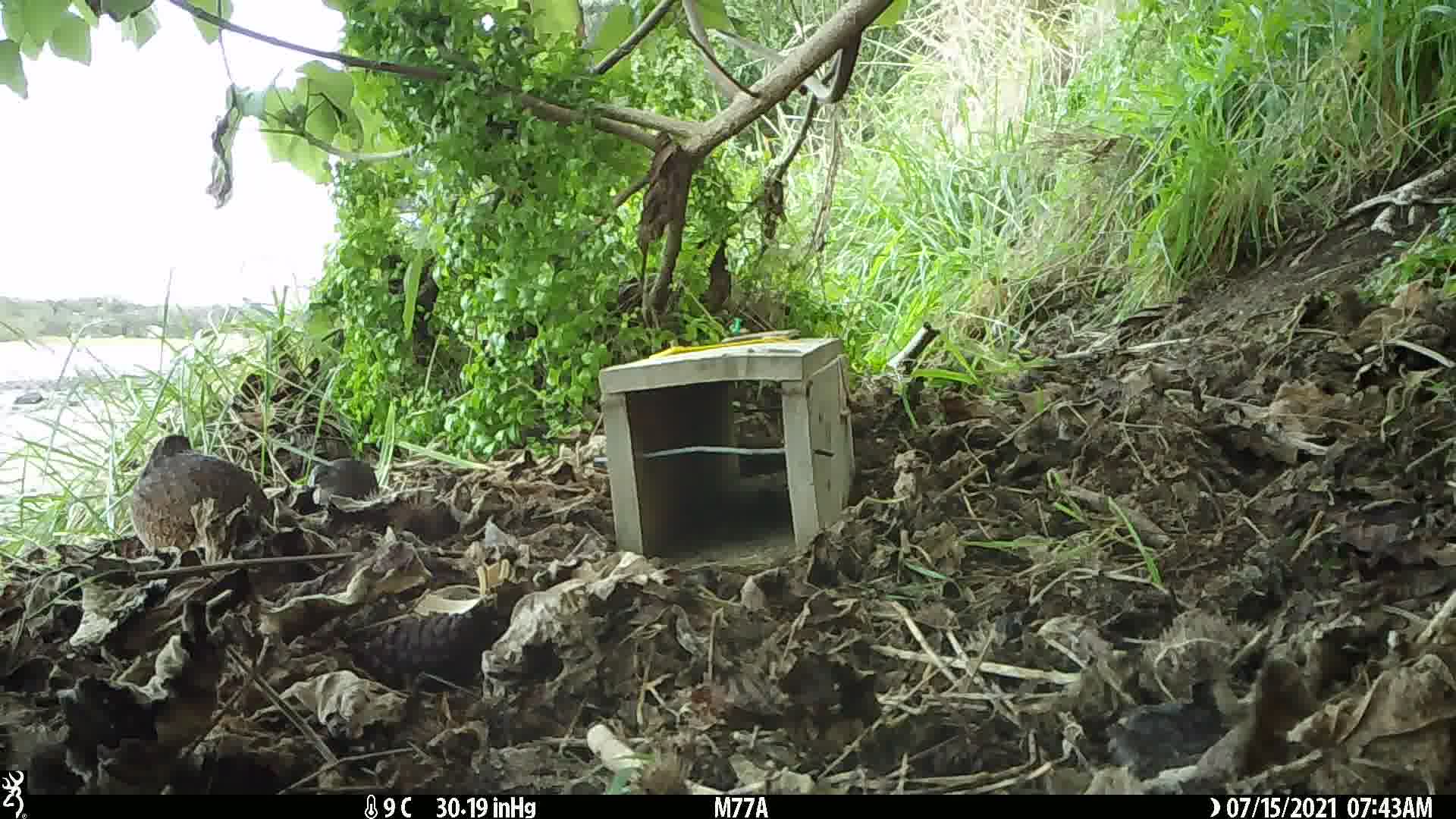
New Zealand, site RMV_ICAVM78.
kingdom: Animalia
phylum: Chordata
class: Aves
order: Galliformes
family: Phasianidae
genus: Synoicus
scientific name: Synoicus ypsilophorus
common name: brown quail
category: quail brown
Quail brown (brown quail) (Synoicus ypsilophorus).